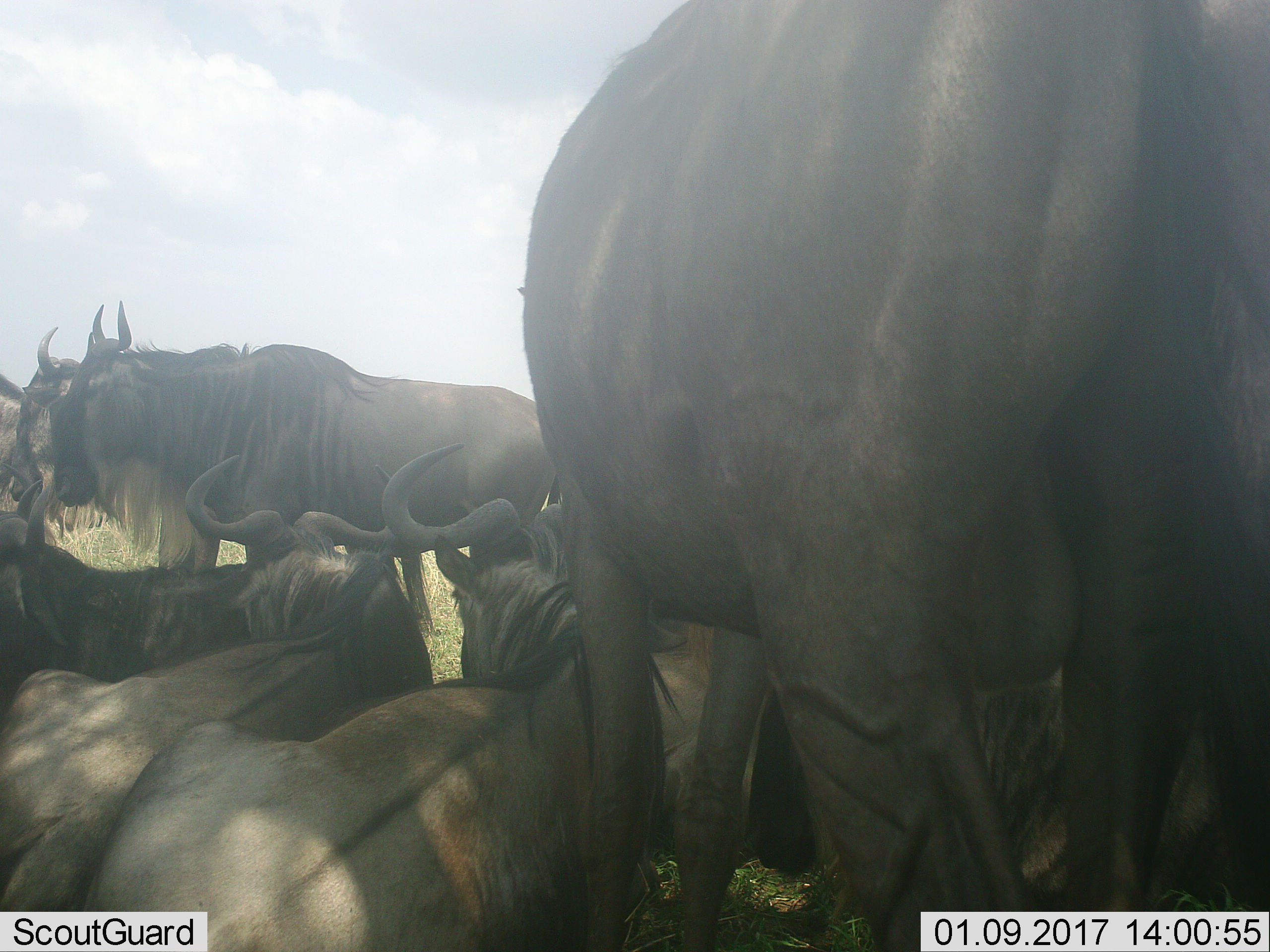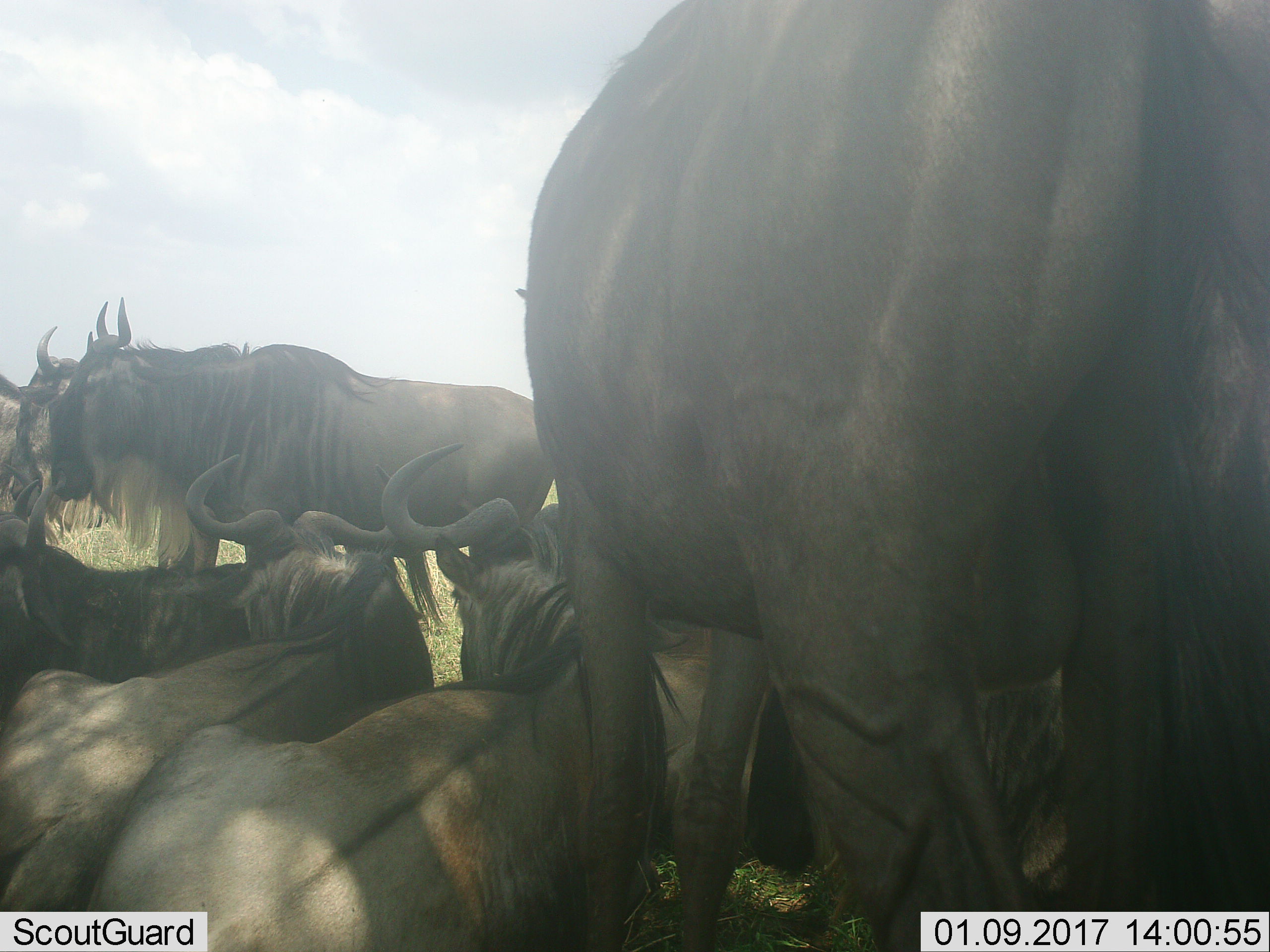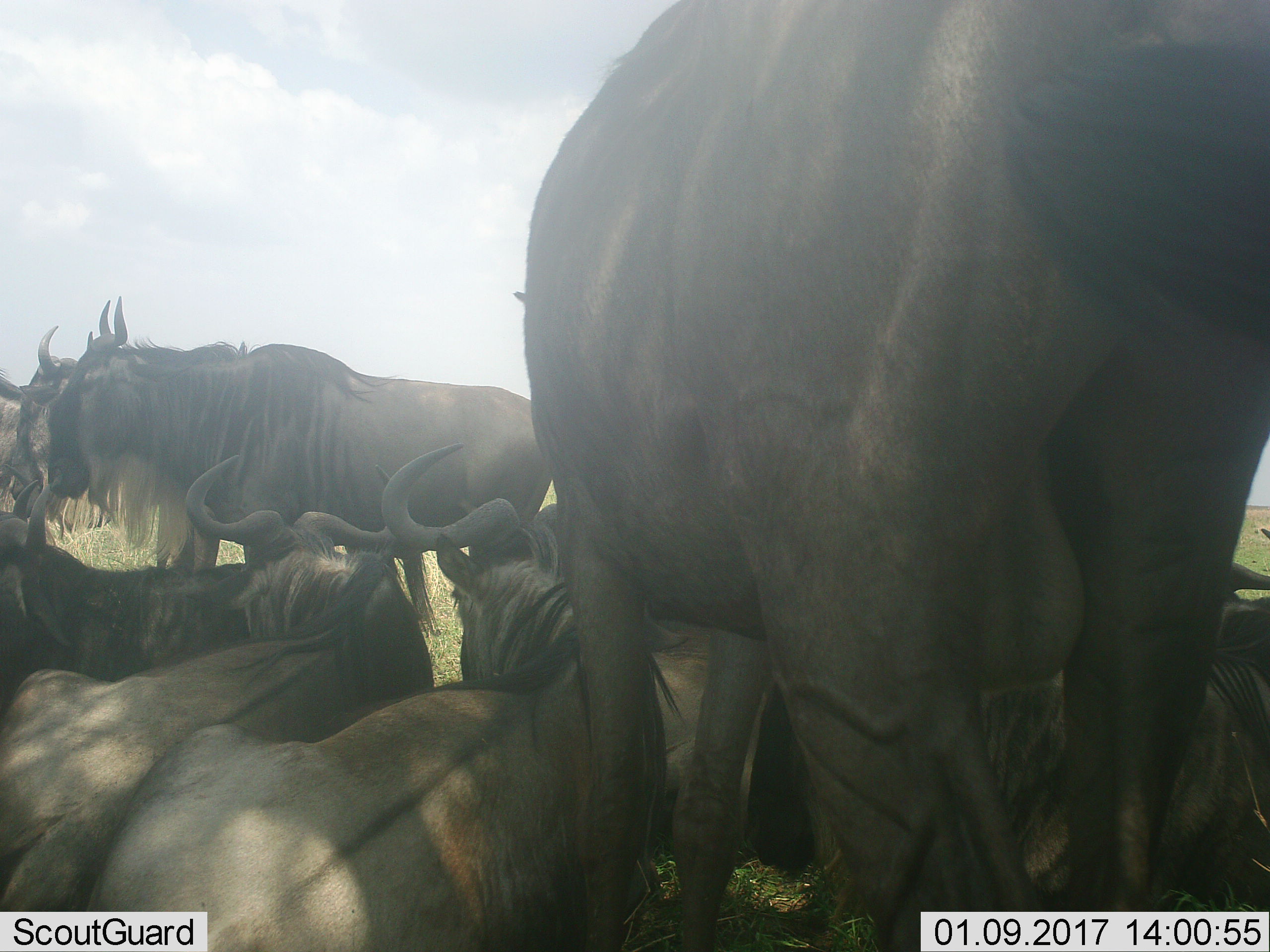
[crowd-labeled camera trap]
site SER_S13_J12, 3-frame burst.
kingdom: Animalia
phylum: Chordata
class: Mammalia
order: Artiodactyla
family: Bovidae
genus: Connochaetes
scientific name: Connochaetes taurinus taurinus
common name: blue wildebeest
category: wildebeestblue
Wildebeestblue (blue wildebeest) (Connochaetes taurinus taurinus), count 7. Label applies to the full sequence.